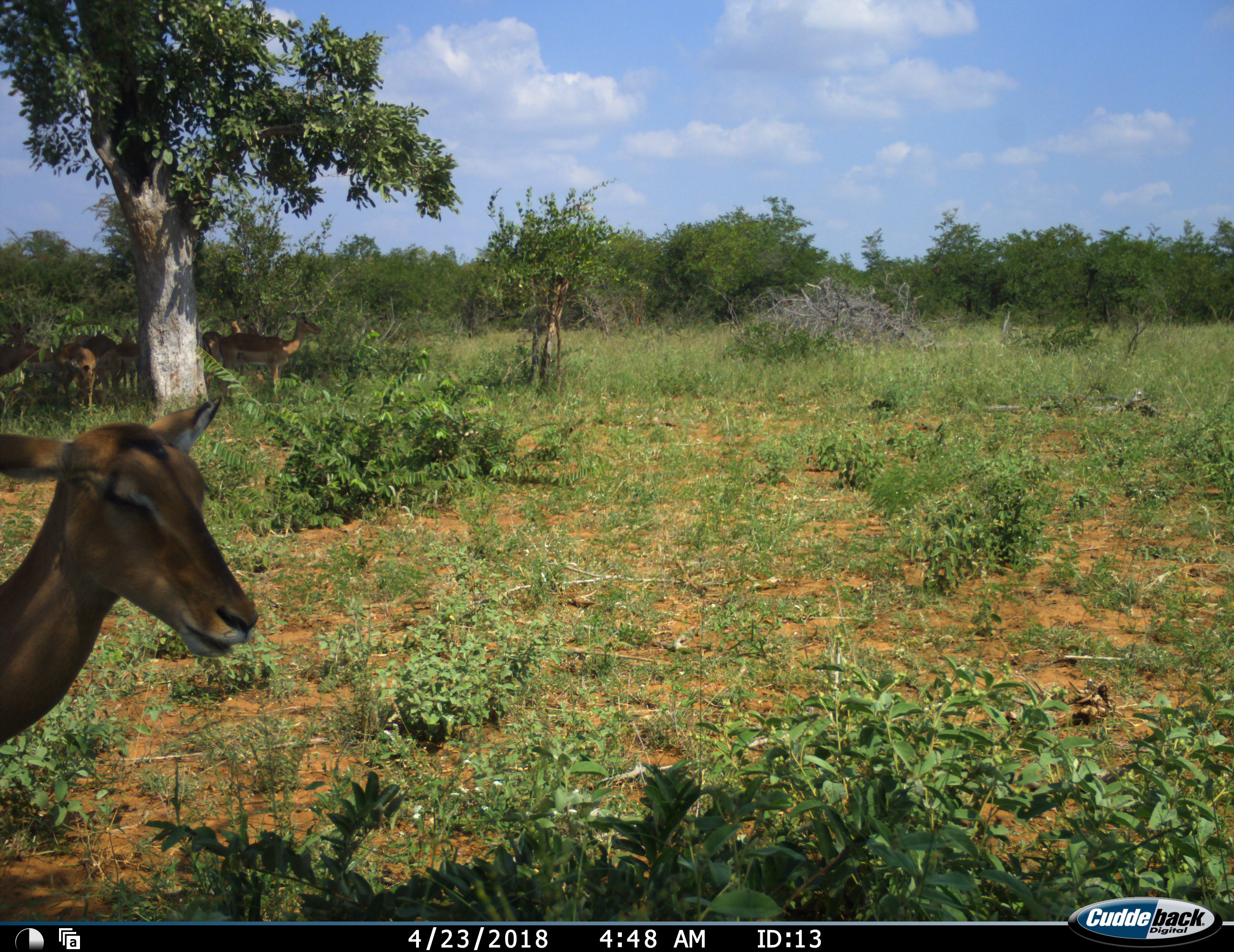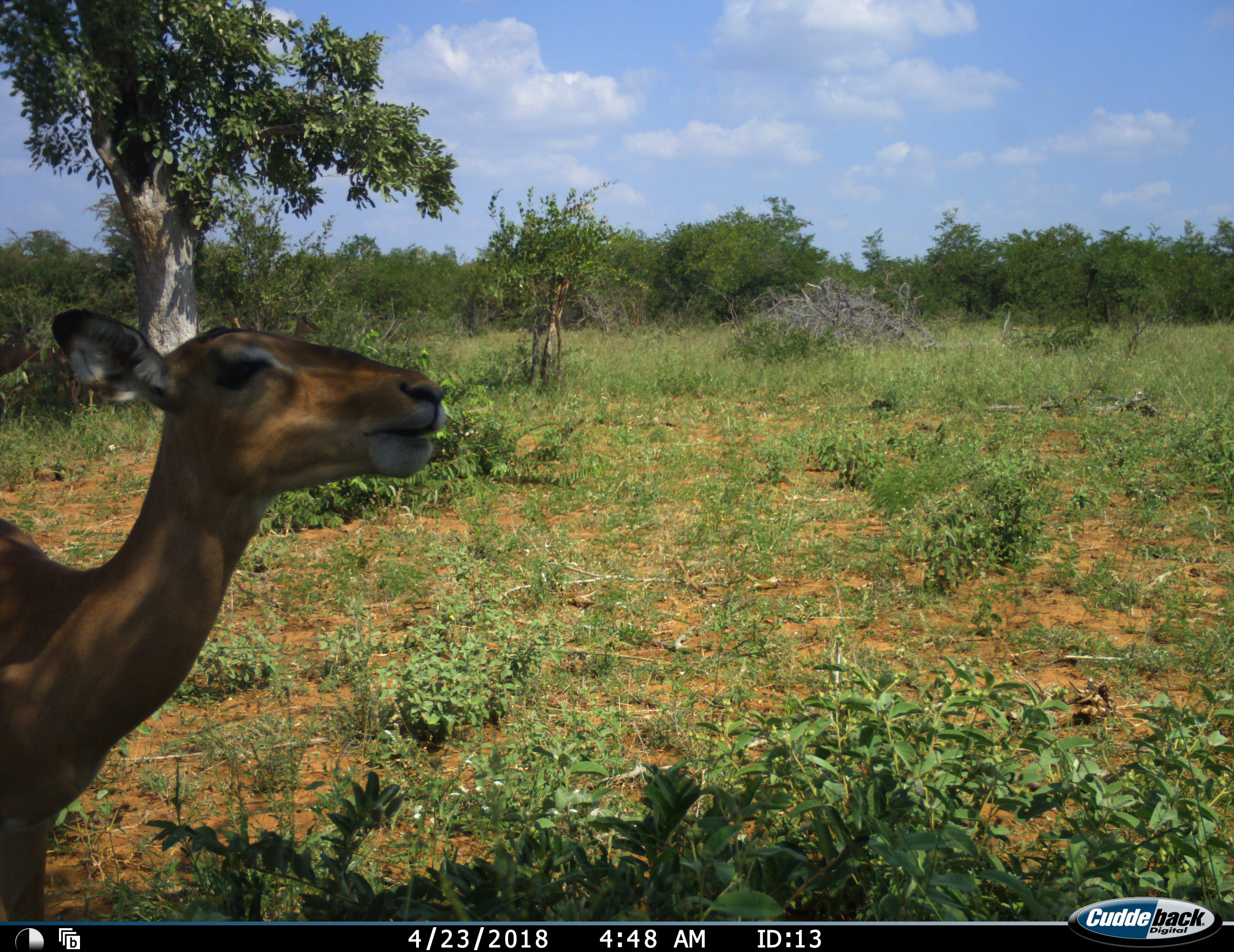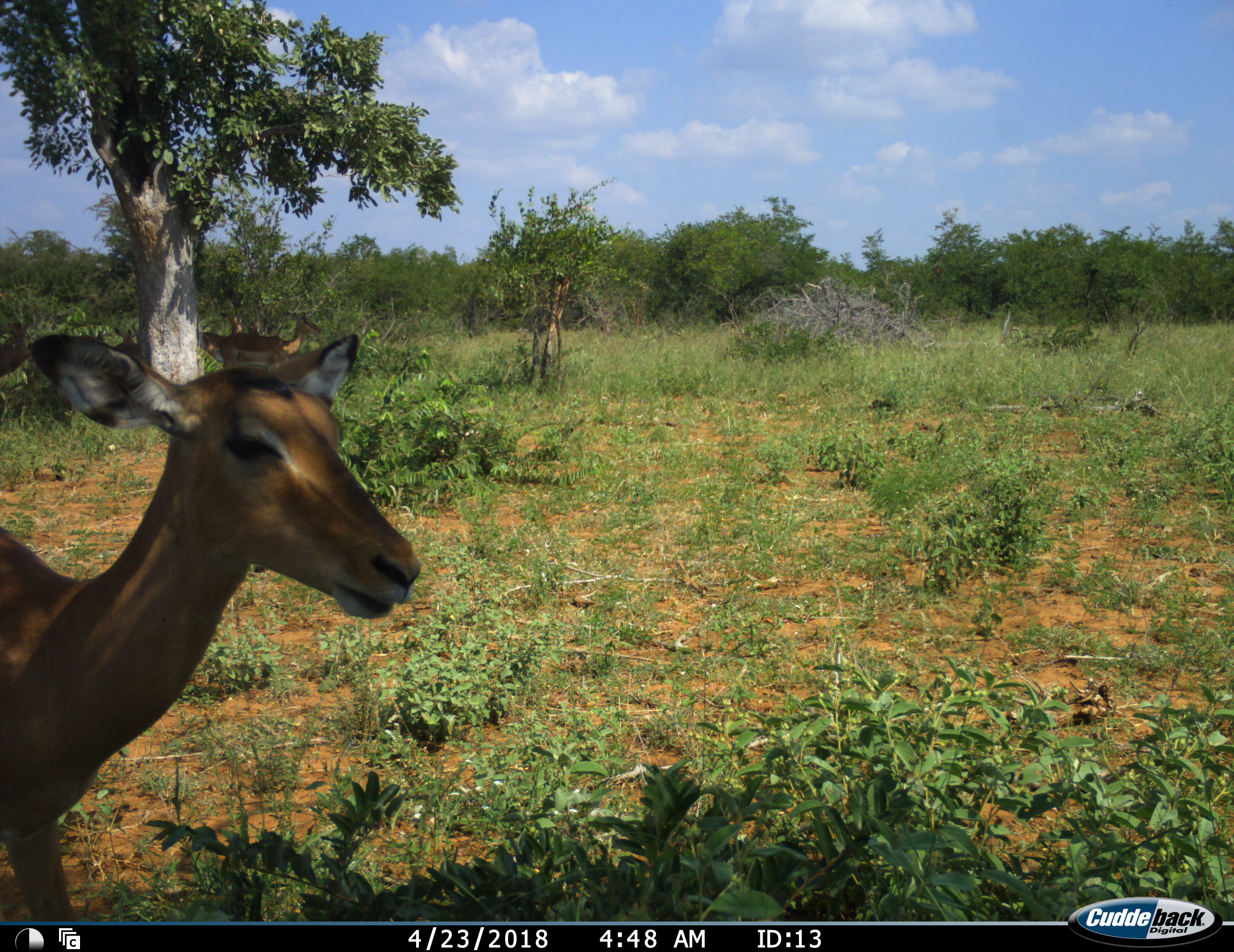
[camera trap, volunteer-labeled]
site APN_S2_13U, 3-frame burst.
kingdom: Animalia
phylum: Chordata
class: Mammalia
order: Artiodactyla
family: Bovidae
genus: Aepyceros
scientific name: Aepyceros melampus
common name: impala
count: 6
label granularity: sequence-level